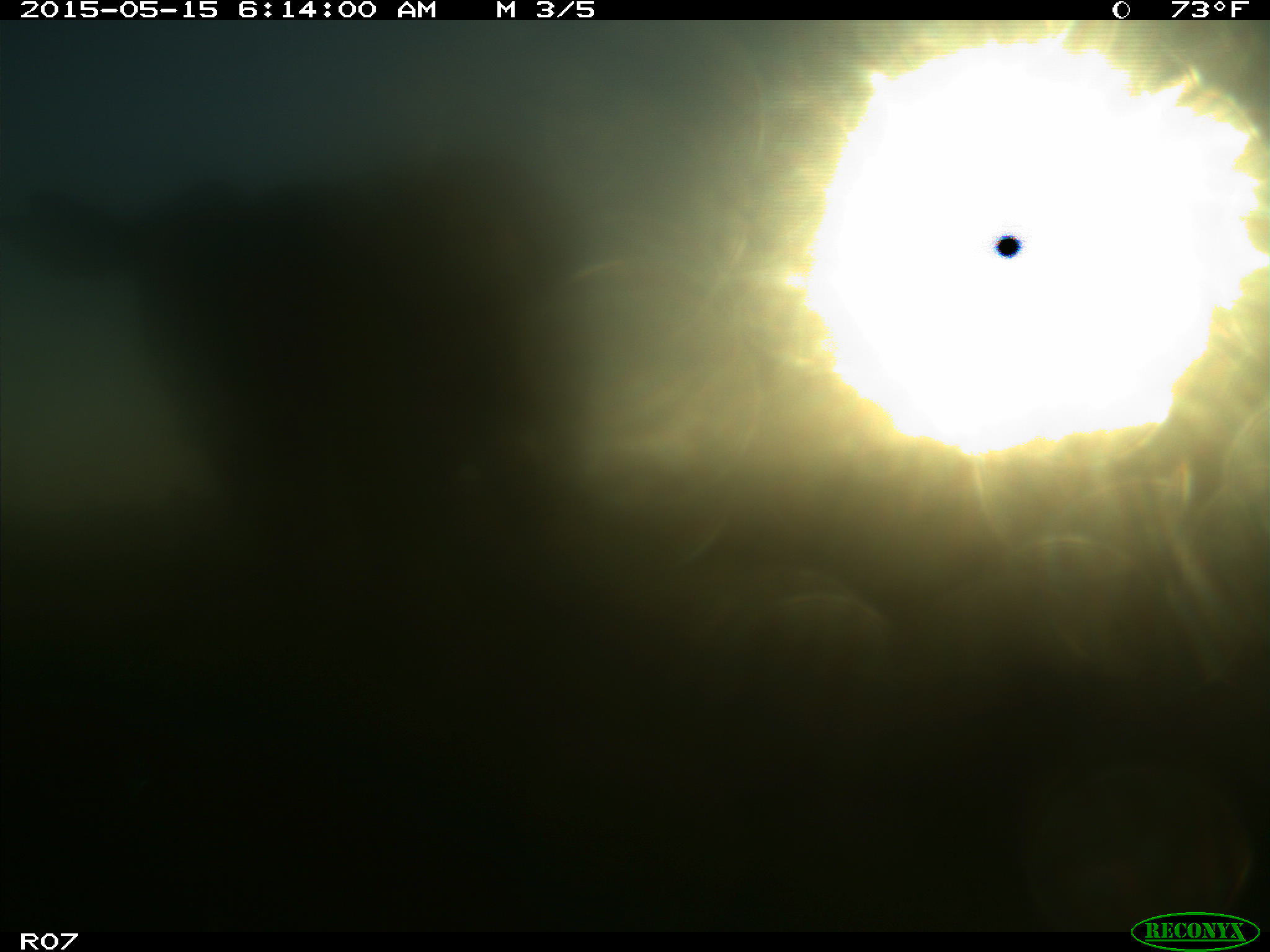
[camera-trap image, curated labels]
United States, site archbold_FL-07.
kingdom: Animalia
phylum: Chordata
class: Mammalia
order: Artiodactyla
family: Bovidae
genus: Bos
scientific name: Bos taurus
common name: domestic cow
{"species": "Bos taurus (domestic cow)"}